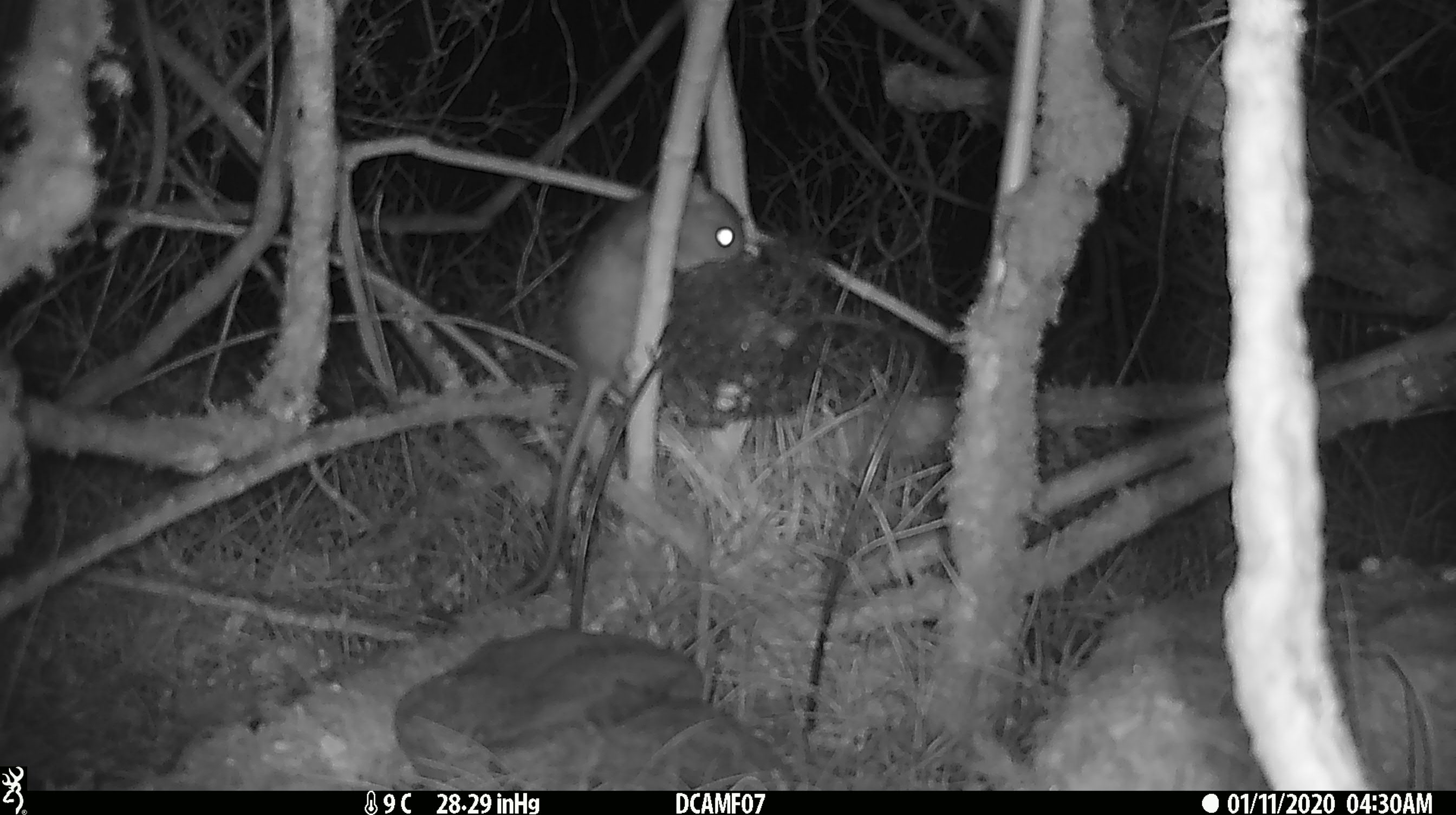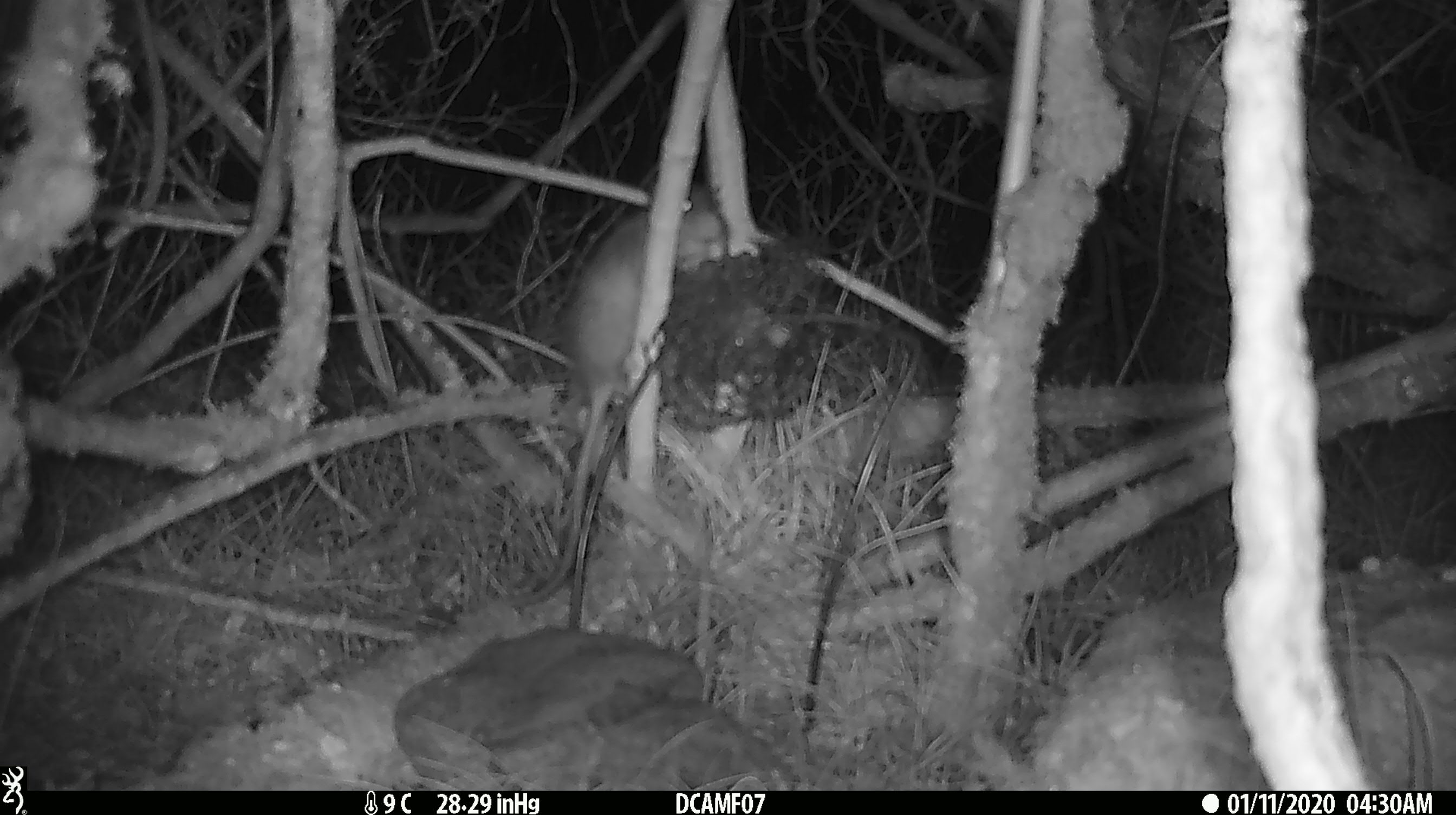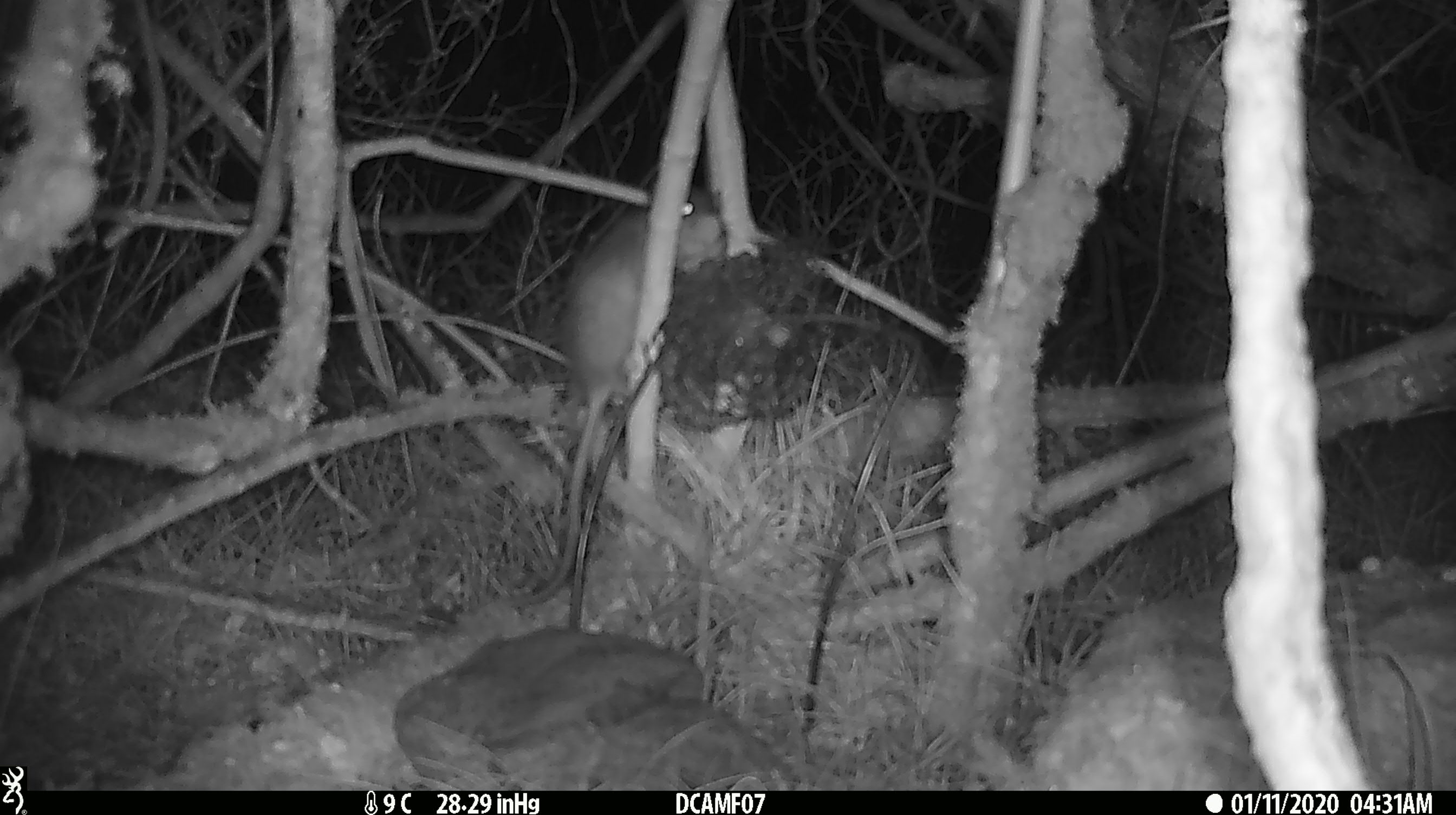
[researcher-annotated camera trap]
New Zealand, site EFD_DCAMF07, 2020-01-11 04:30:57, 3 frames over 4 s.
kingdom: Animalia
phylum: Chordata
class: Mammalia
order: Rodentia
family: Muridae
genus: Rattus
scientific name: Rattus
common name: rat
Rat (Rattus).